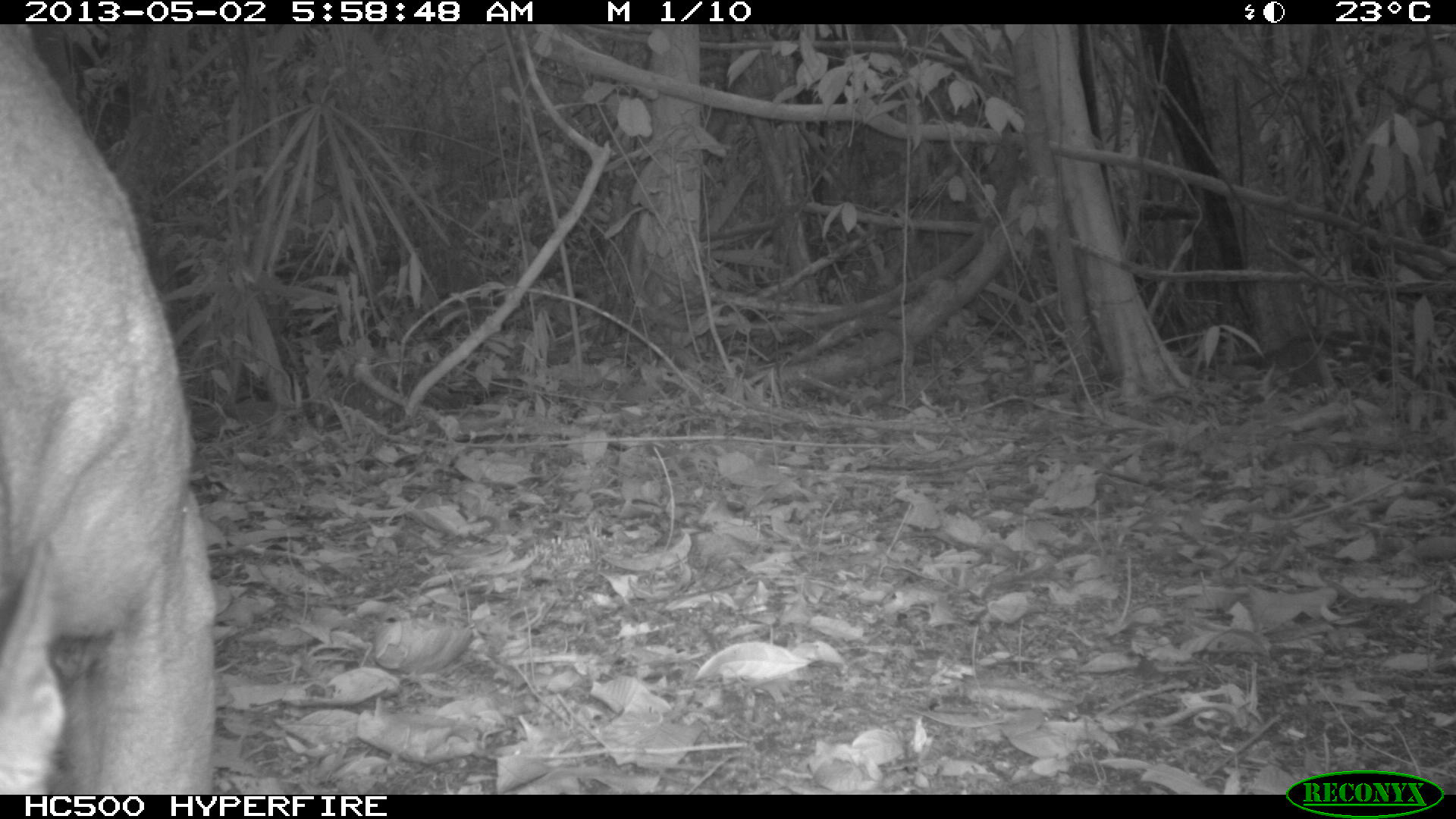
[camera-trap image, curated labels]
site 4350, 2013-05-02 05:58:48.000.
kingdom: Animalia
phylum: Chordata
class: Mammalia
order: Carnivora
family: Felidae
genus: Puma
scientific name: Puma concolor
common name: mountain lion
Puma concolor (mountain lion), count 1, sex male.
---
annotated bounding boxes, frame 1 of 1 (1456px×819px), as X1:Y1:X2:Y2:
puma concolor: 0:24:216:793